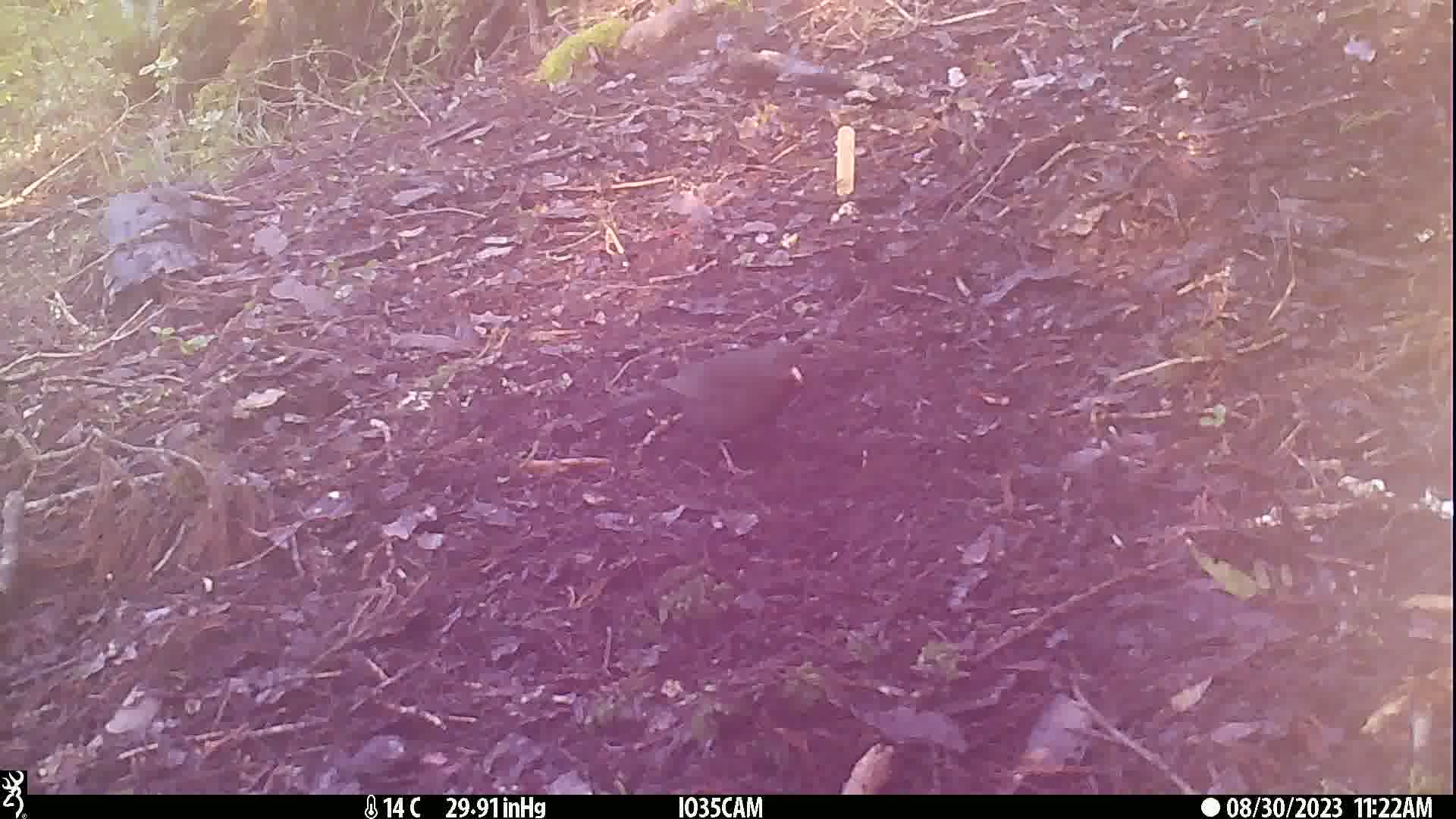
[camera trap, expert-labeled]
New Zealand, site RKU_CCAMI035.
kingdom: Animalia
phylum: Chordata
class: Aves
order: Passeriformes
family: Turdidae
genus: Turdus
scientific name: Turdus merula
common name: eurasian blackbird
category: blackbird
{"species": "blackbird (eurasian blackbird) (Turdus merula)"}